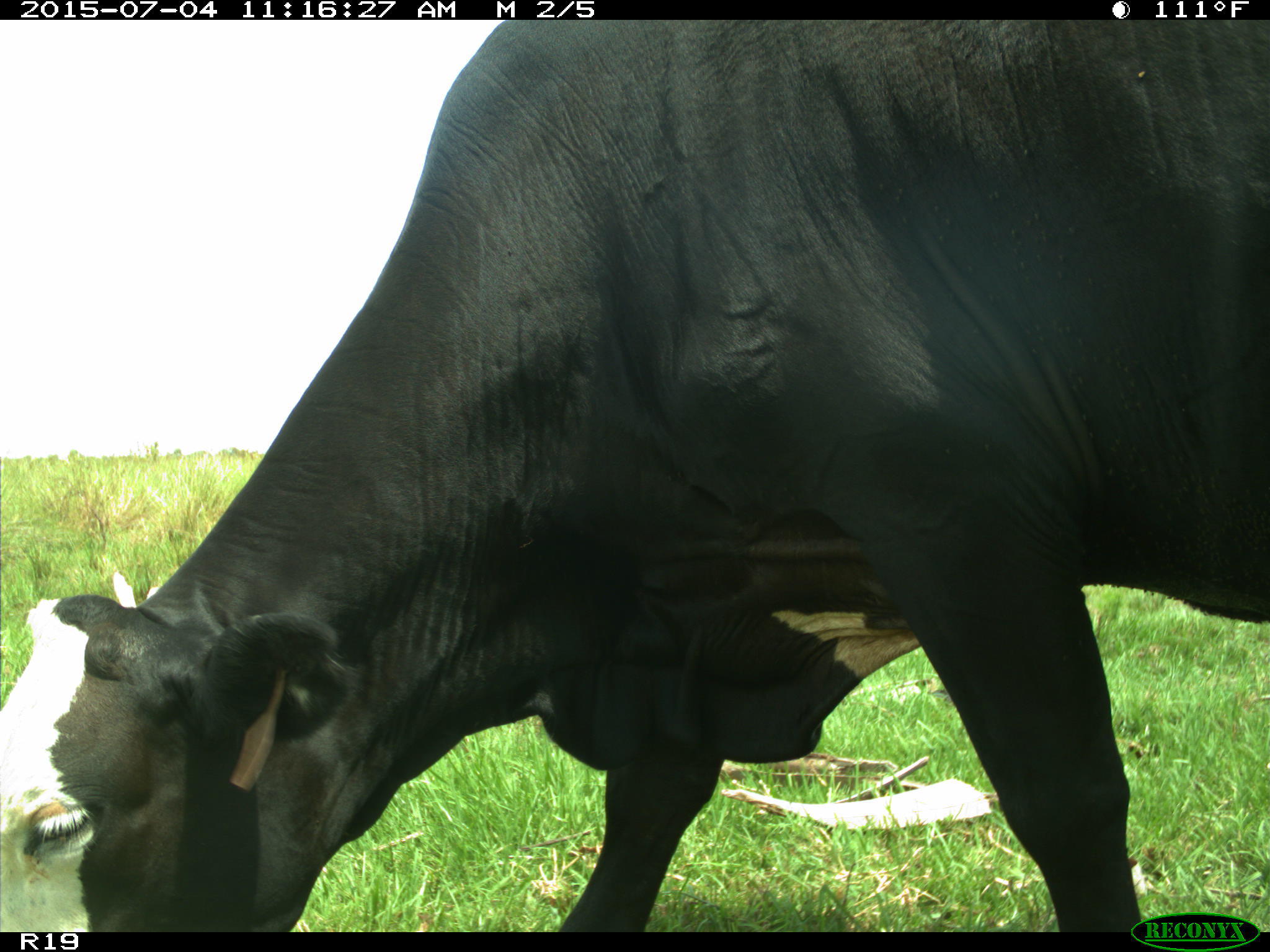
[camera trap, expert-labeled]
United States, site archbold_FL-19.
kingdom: Animalia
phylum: Chordata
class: Mammalia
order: Artiodactyla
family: Bovidae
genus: Bos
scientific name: Bos taurus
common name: domestic cow